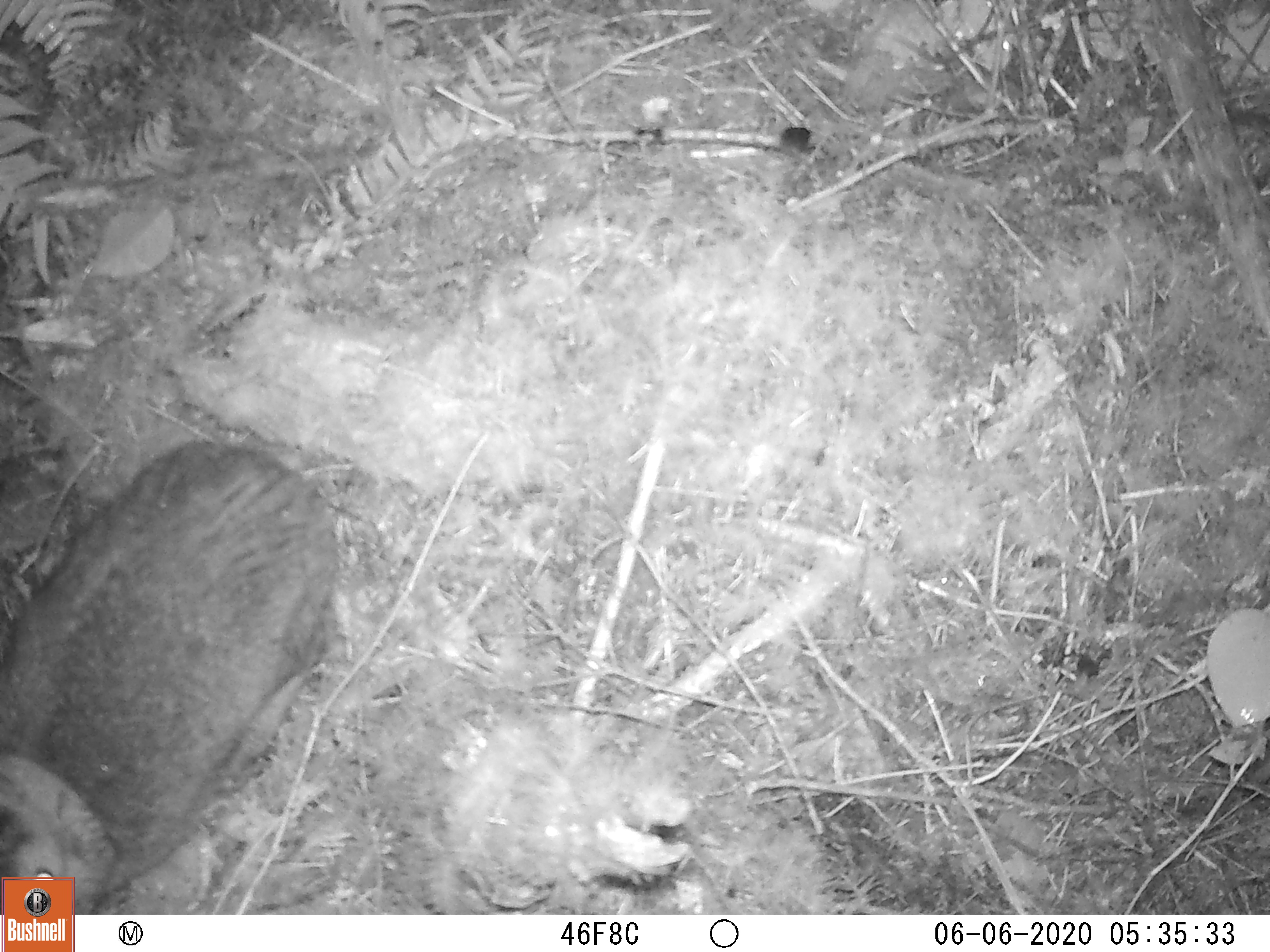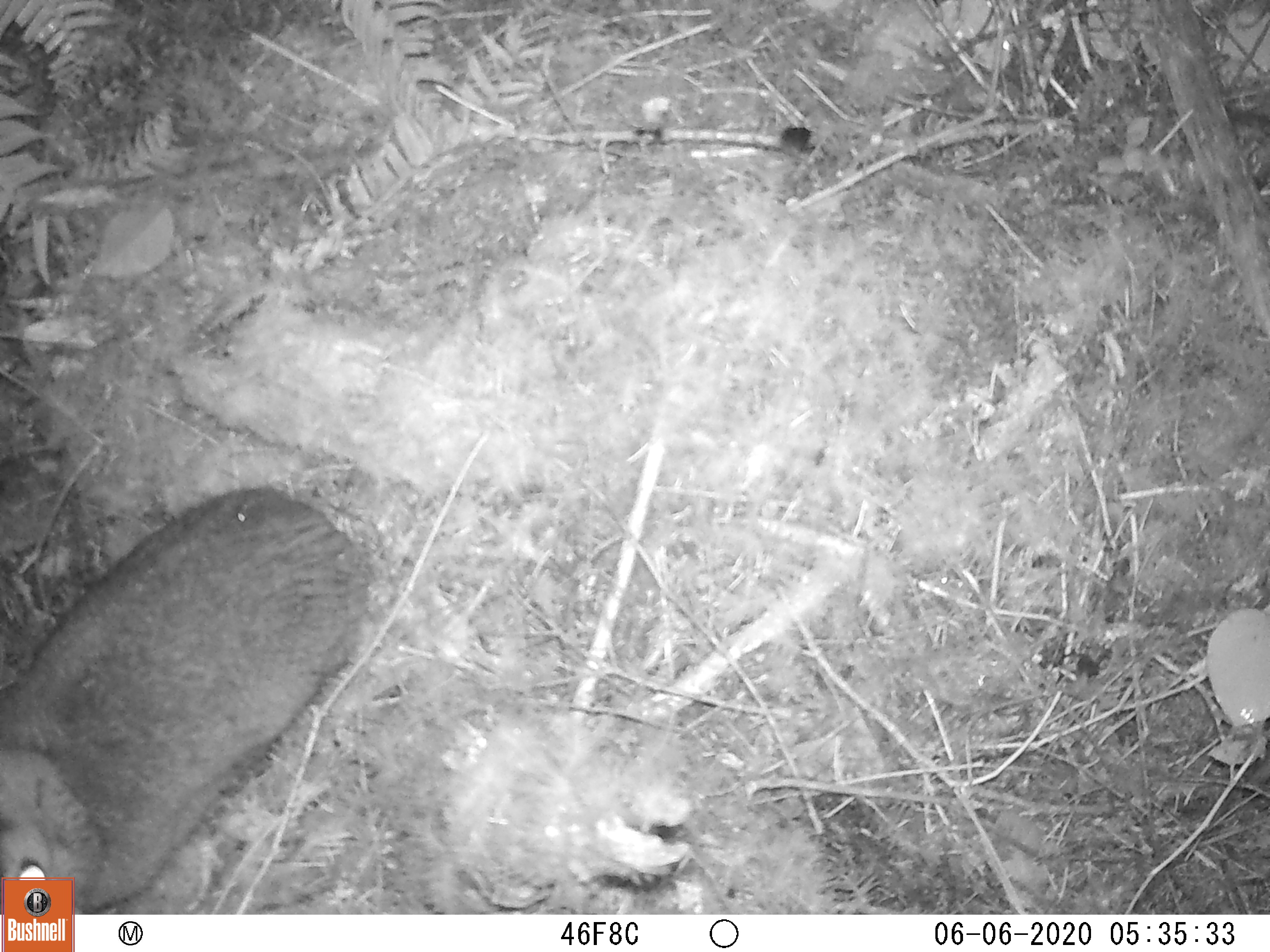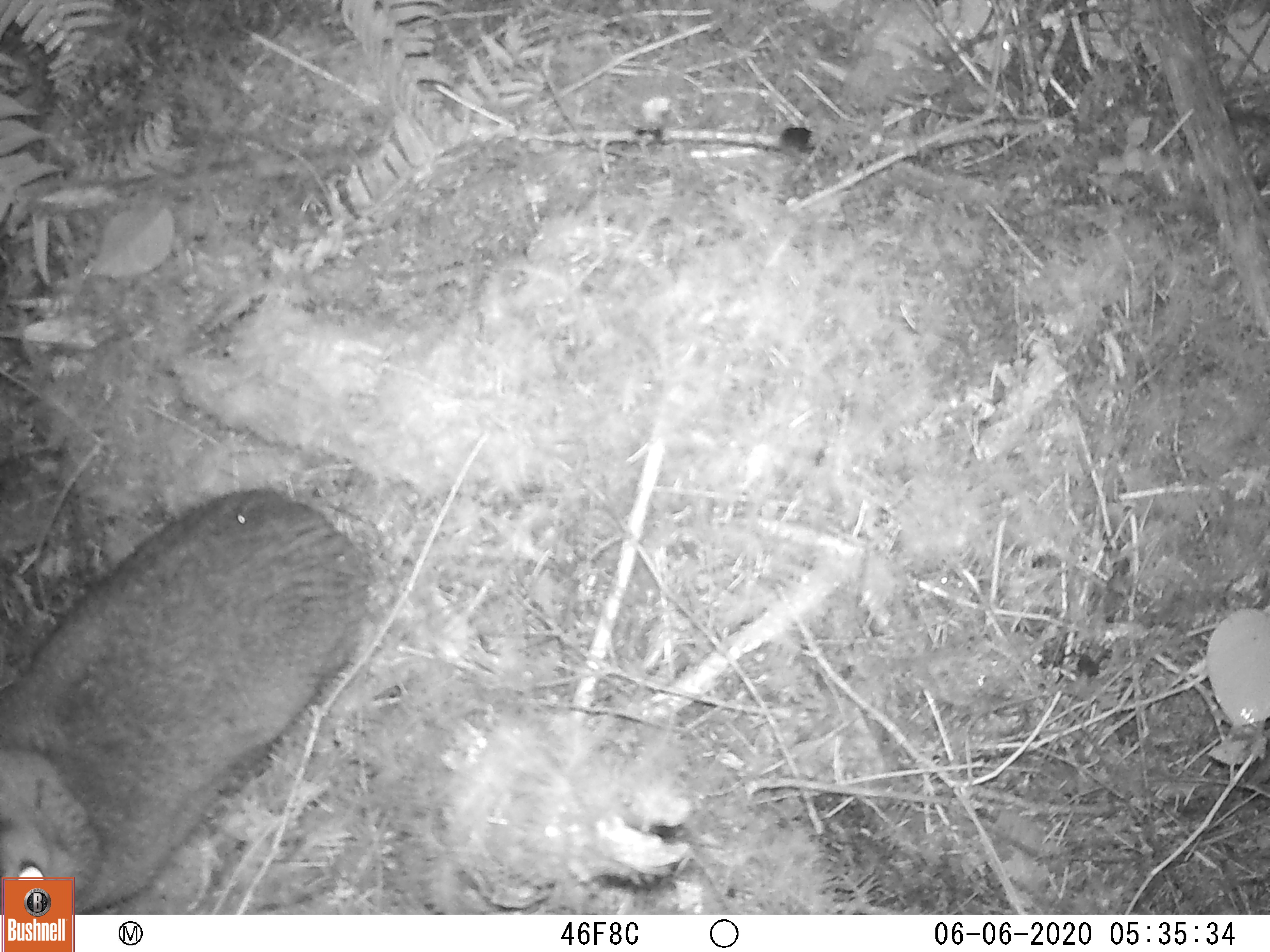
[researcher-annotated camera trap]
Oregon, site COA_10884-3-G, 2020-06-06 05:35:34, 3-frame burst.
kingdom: Animalia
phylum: Chordata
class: Mammalia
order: Lagomorpha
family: Leporidae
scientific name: Leporidae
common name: hares and rabbits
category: leporidae family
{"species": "leporidae family (hares and rabbits) (Leporidae)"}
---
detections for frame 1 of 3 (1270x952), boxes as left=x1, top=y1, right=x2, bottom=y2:
leporidae family: left=3, top=425, right=327, bottom=870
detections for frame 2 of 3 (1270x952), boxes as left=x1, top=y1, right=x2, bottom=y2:
leporidae family: left=1, top=479, right=372, bottom=873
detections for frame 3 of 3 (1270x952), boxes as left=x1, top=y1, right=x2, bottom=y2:
leporidae family: left=1, top=485, right=374, bottom=865